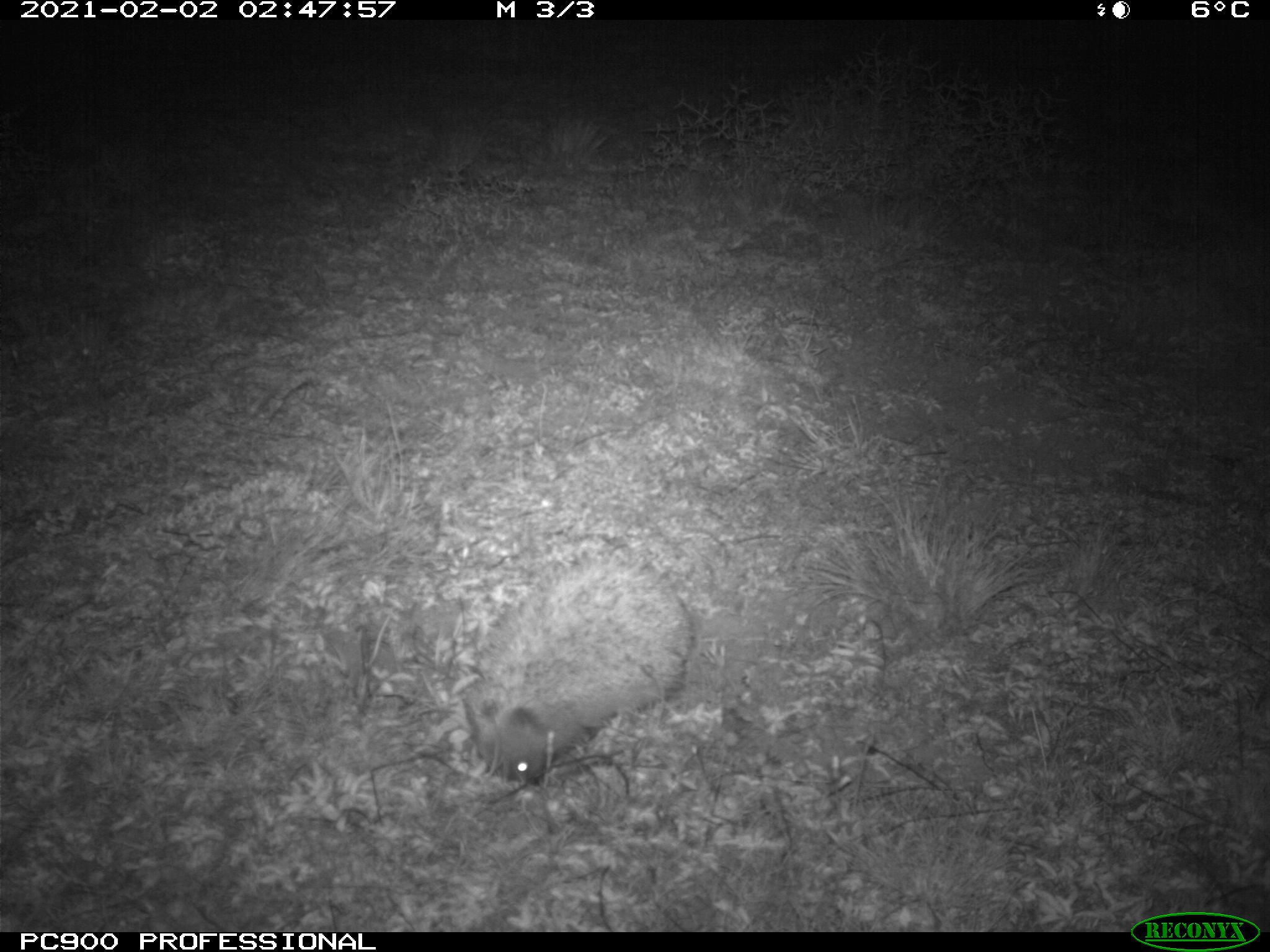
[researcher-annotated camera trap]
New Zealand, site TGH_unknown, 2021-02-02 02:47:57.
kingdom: Animalia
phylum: Chordata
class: Mammalia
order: Eulipotyphla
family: Erinaceidae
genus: Erinaceus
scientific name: Erinaceus europaeus europaeus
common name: european hedgehog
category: hedgehog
Hedgehog (european hedgehog) (Erinaceus europaeus europaeus).